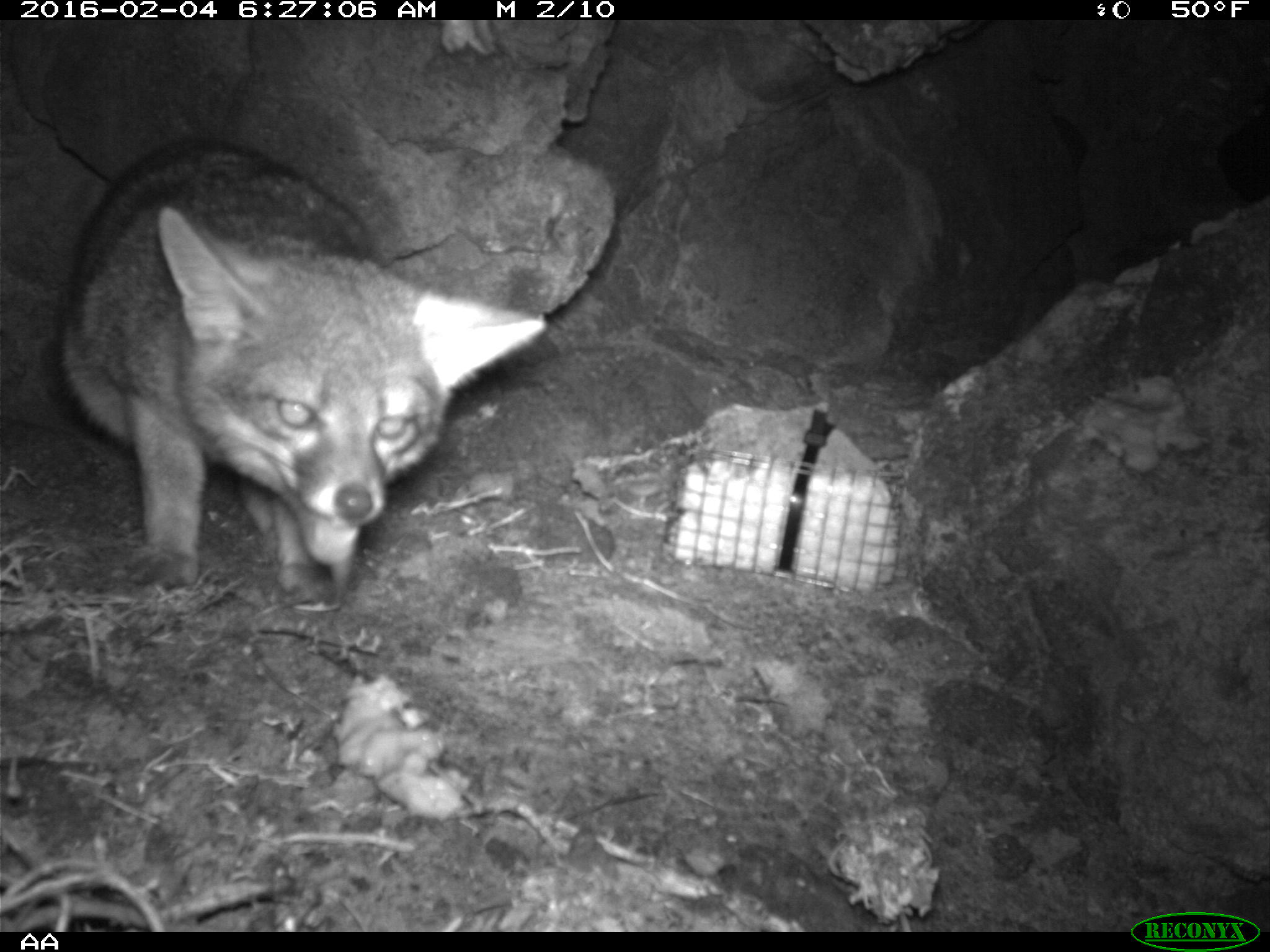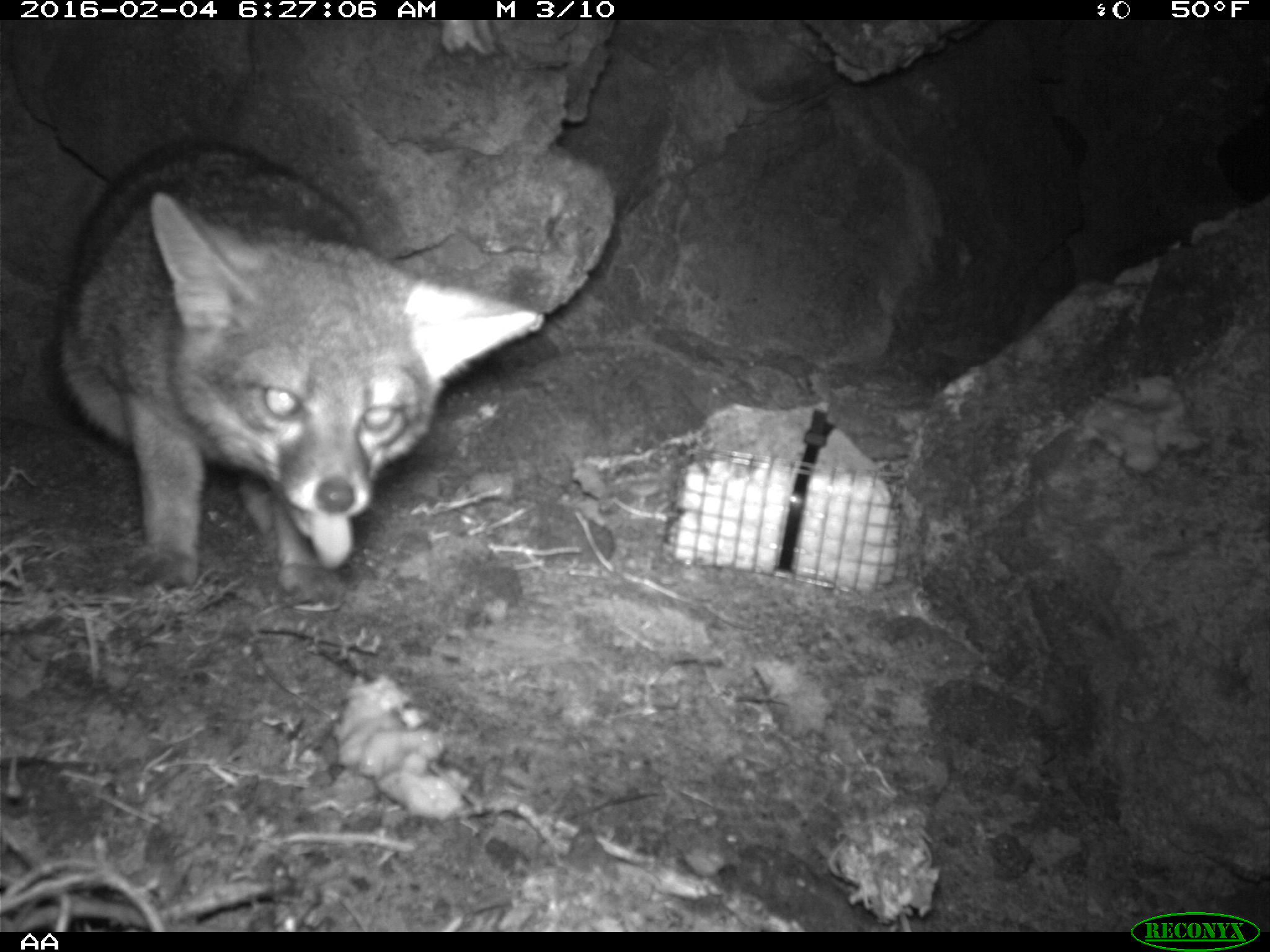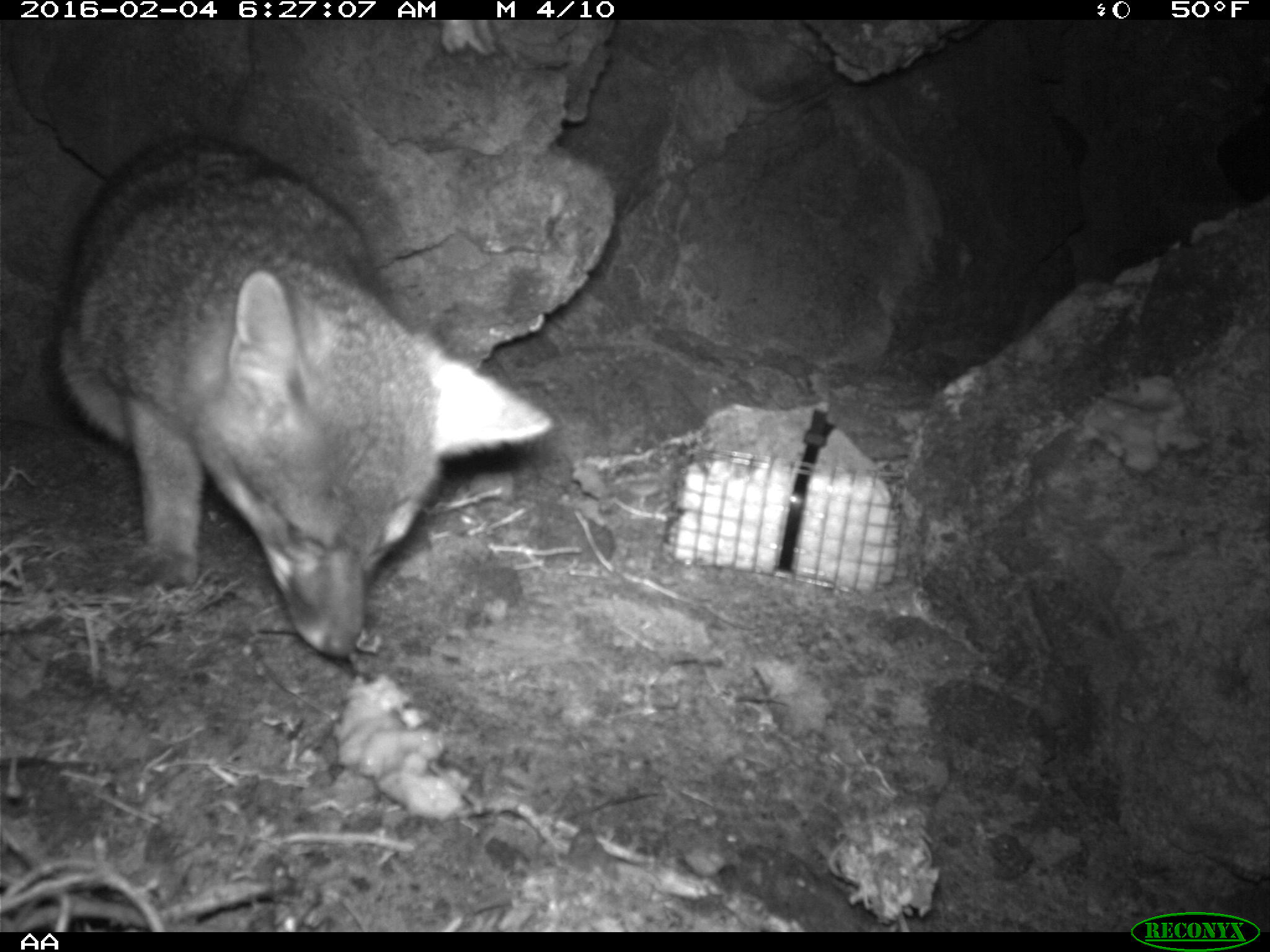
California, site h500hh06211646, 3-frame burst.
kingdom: Animalia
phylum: Chordata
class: Mammalia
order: Carnivora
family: Canidae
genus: Urocyon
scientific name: Urocyon littoralis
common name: island fox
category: fox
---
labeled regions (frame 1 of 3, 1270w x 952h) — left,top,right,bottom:
fox: 55,141,545,605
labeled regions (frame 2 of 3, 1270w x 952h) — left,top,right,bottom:
fox: 49,138,545,609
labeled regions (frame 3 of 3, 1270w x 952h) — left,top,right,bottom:
fox: 50,130,554,656